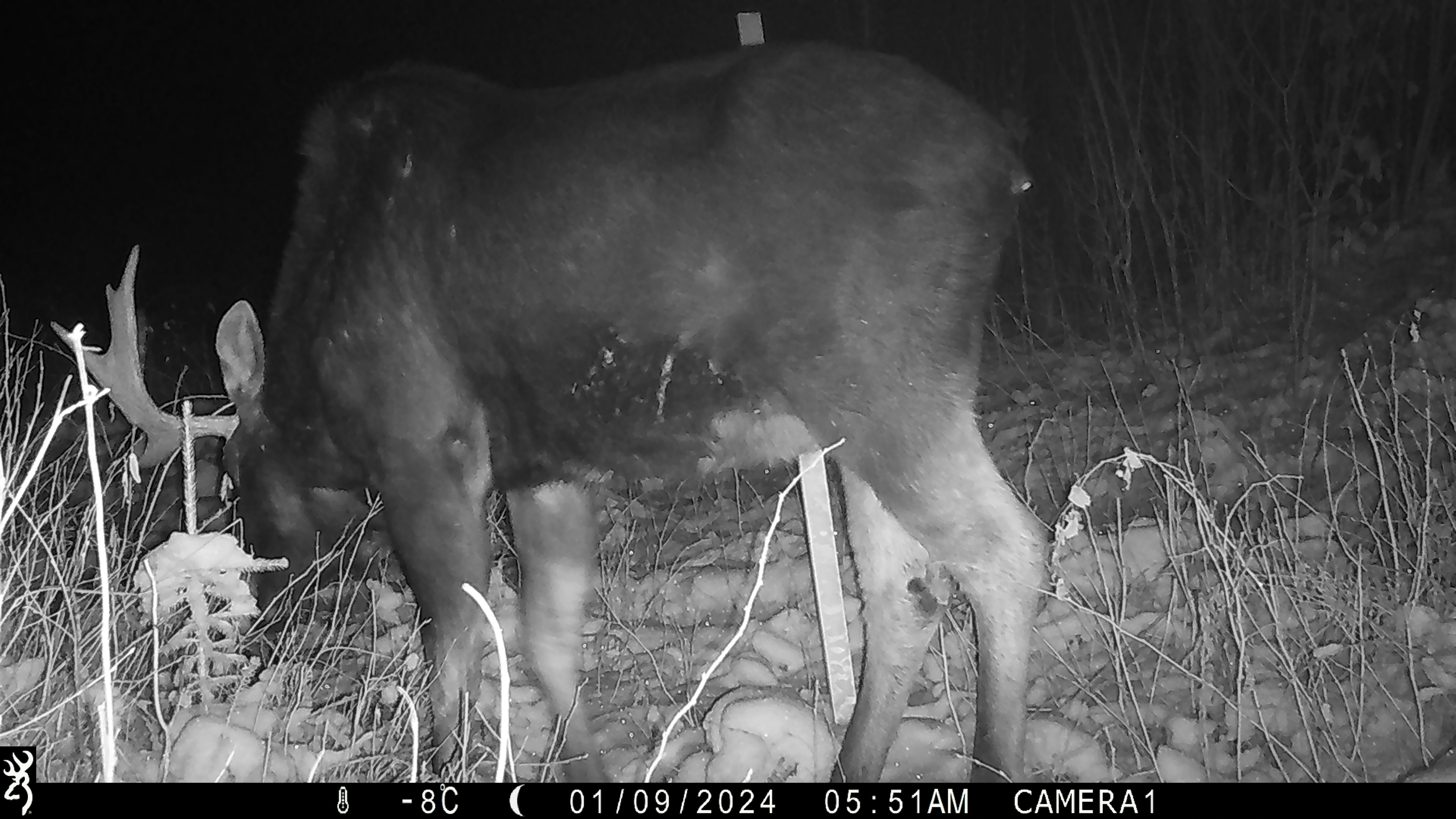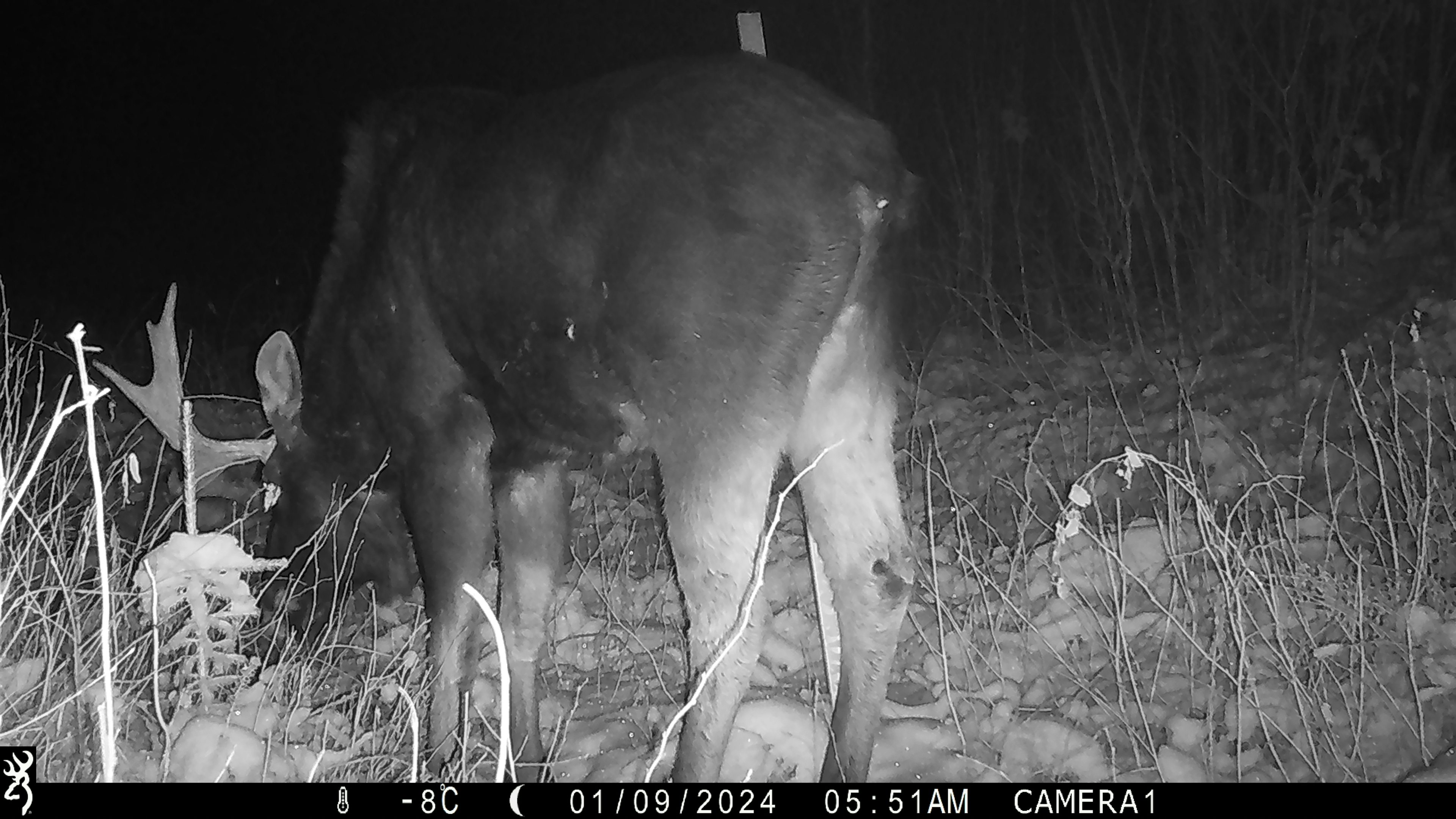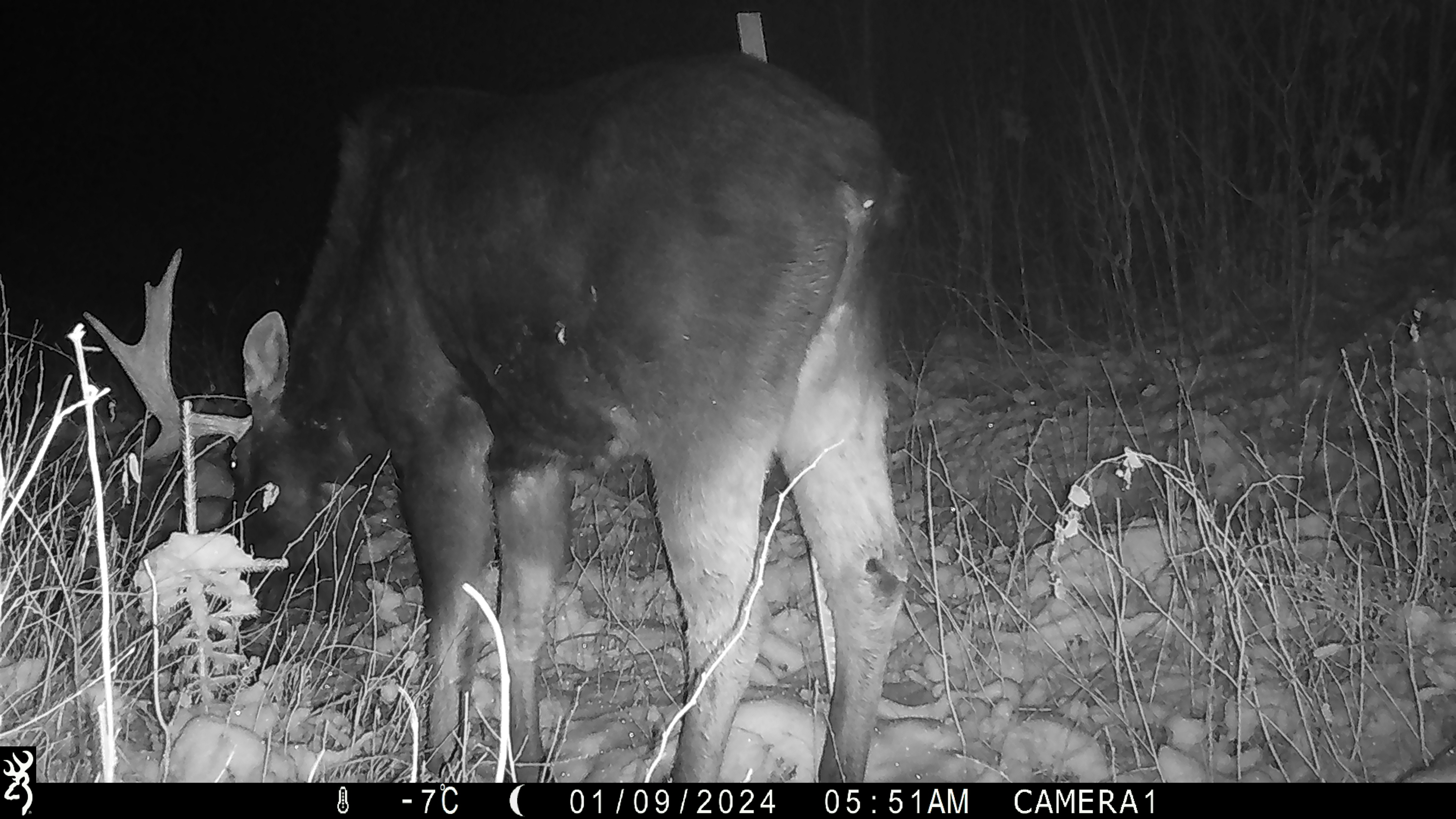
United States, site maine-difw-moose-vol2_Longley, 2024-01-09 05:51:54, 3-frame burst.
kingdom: Animalia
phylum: Chordata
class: Mammalia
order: Artiodactyla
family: Cervidae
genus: Alces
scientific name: Alces alces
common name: moose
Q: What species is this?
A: Moose (Alces alces).